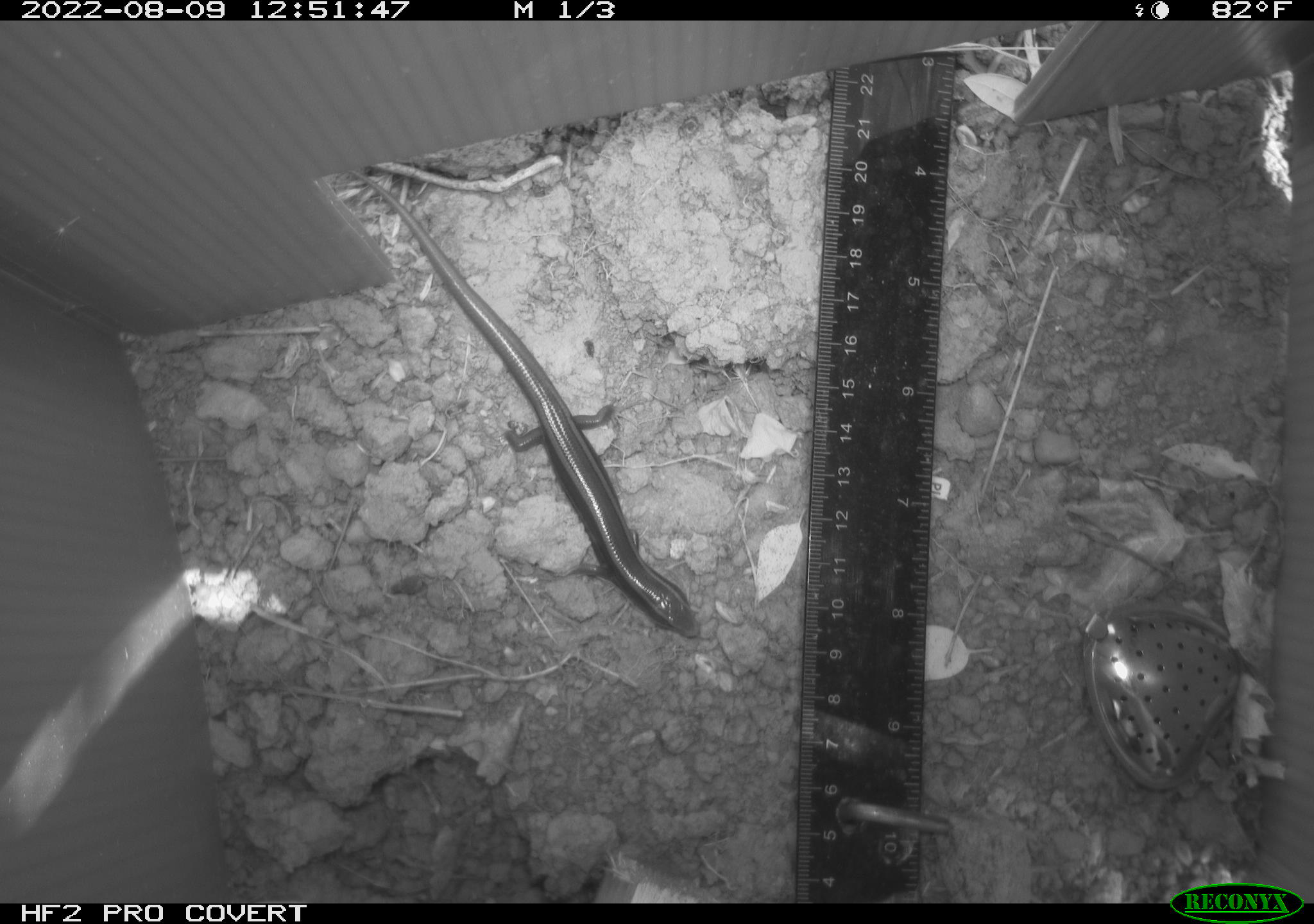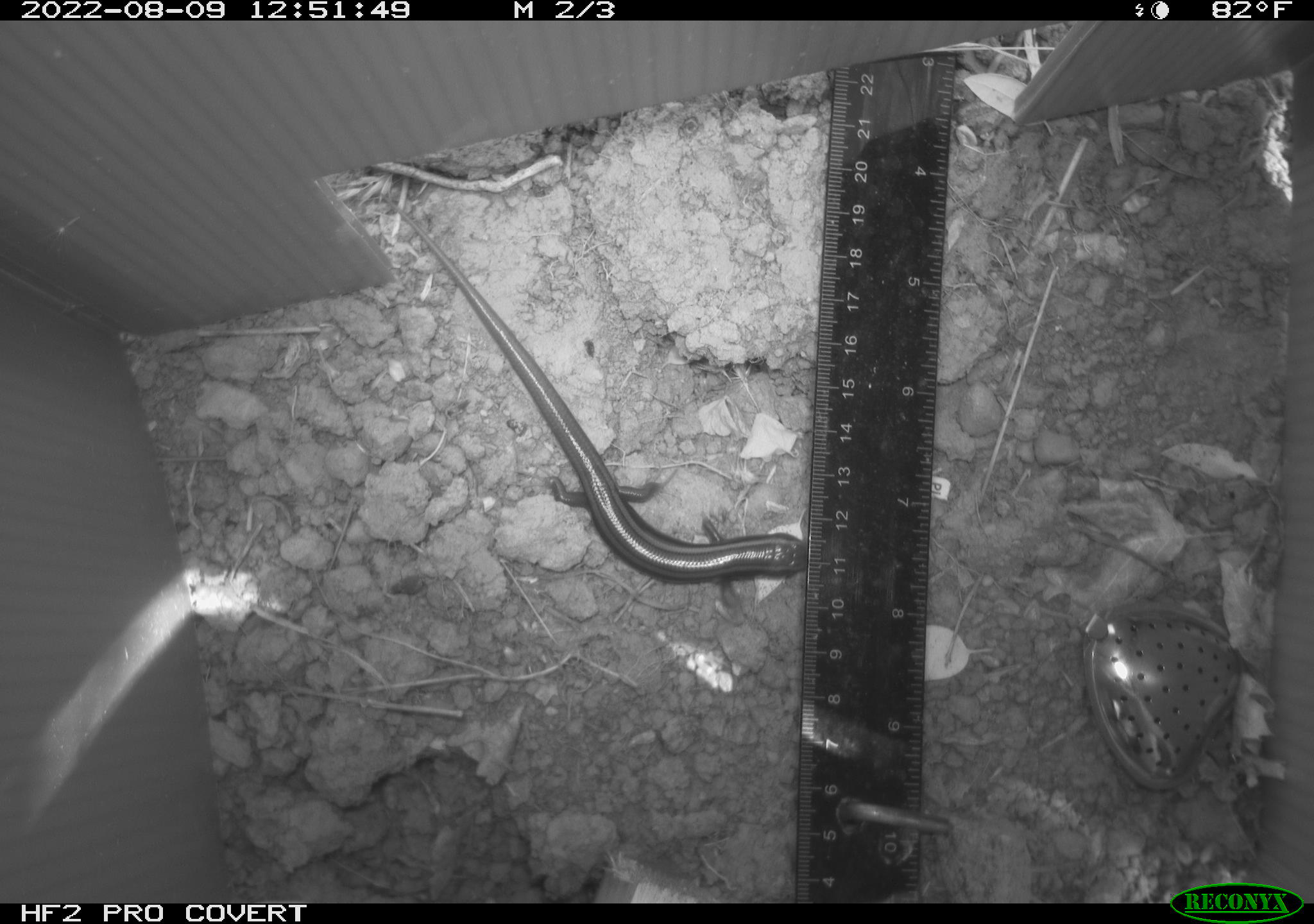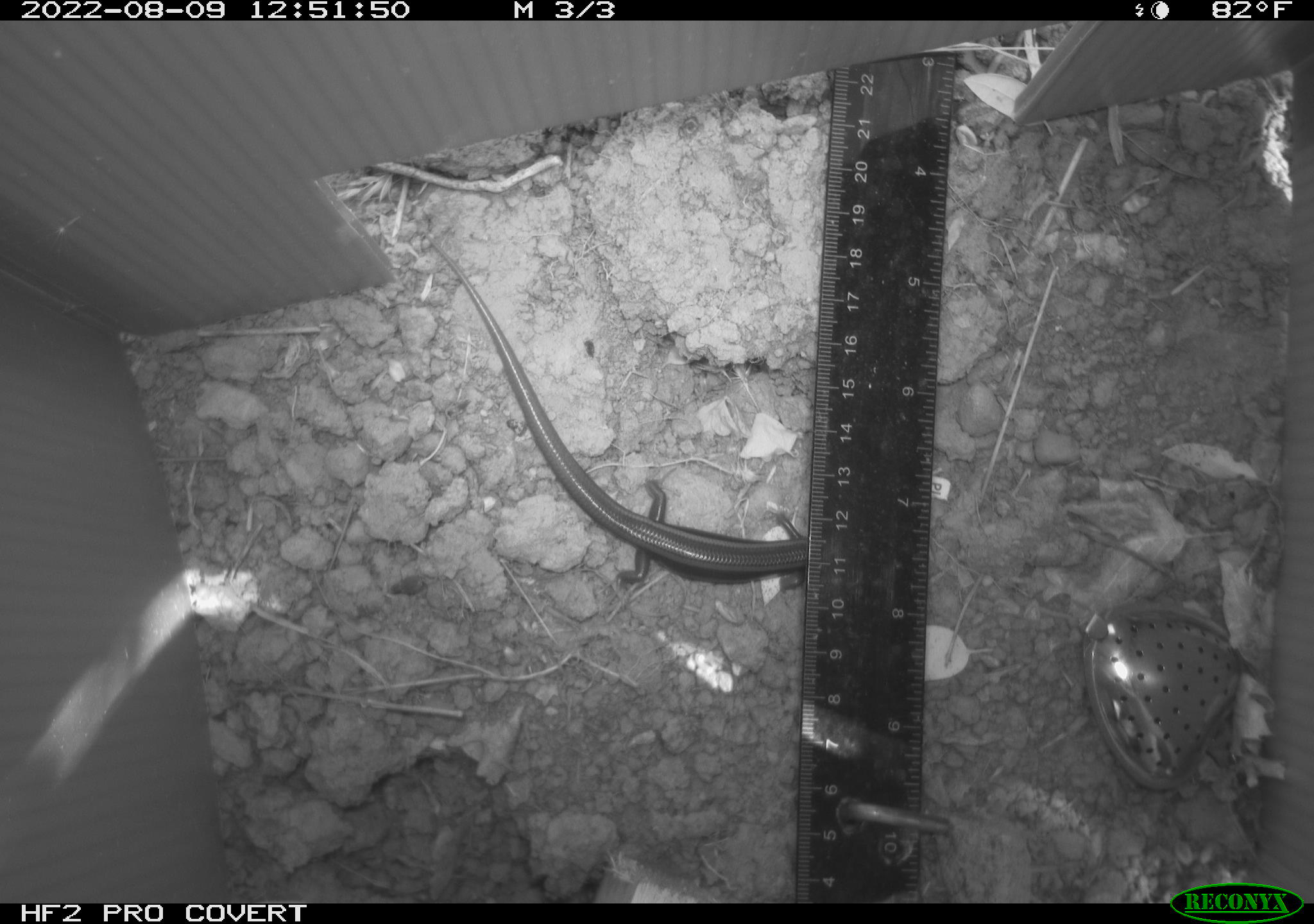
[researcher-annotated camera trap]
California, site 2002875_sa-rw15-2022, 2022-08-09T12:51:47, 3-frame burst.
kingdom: Animalia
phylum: Chordata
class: Reptilia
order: Squamata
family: Scincidae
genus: Plestiodon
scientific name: Plestiodon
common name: blue-tailed skinks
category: plestiodon species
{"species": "plestiodon species (blue-tailed skinks) (Plestiodon)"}